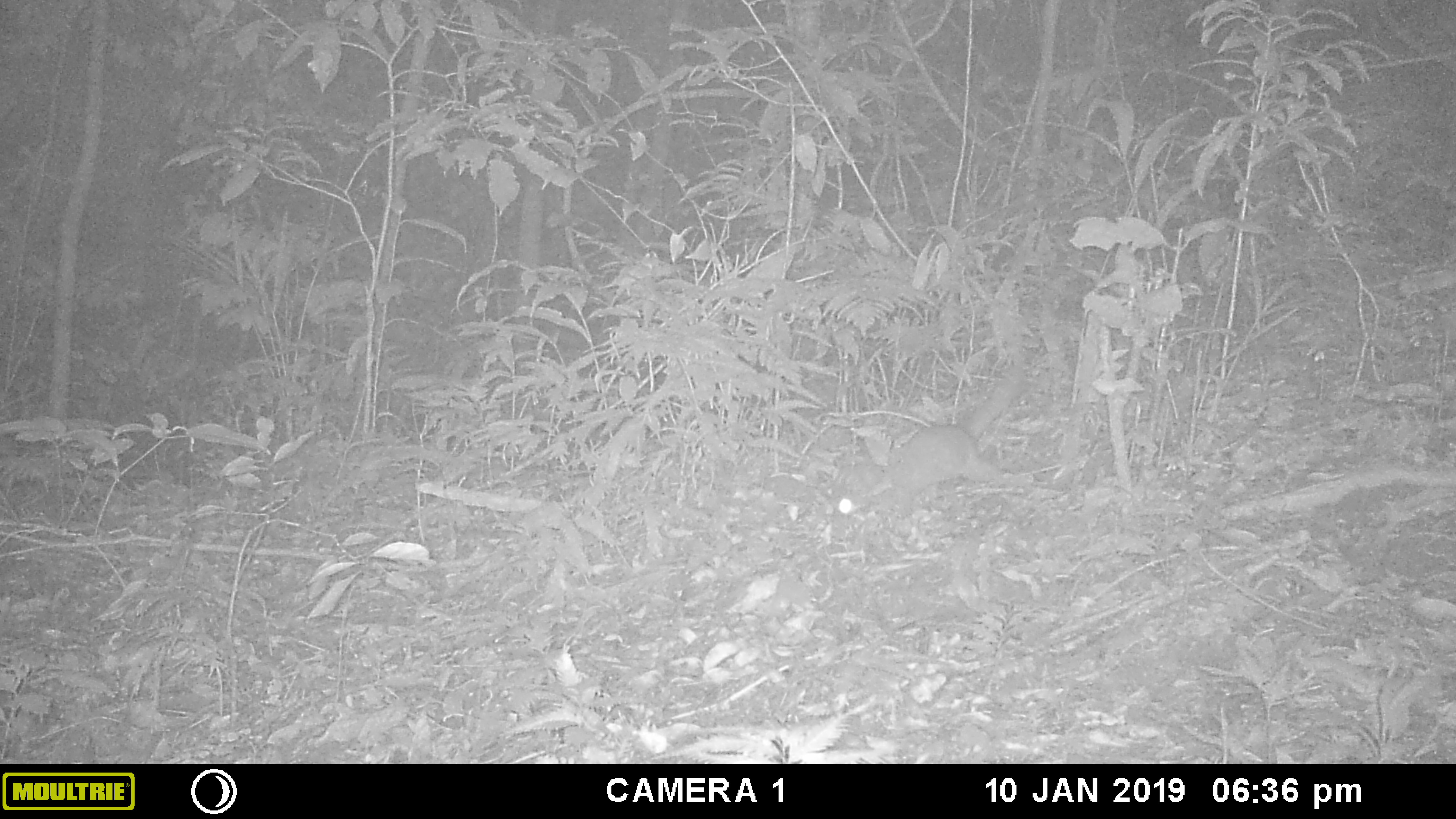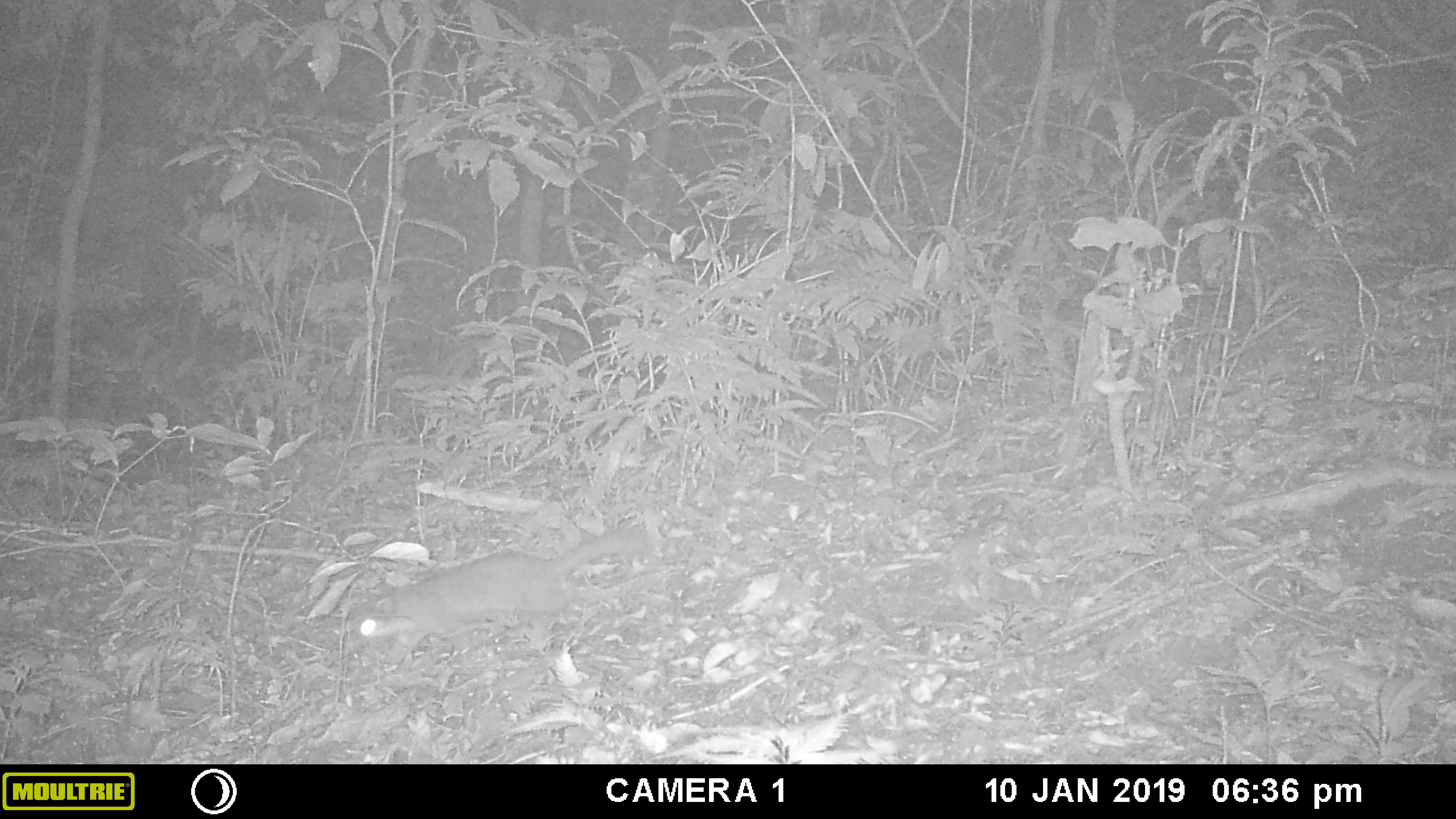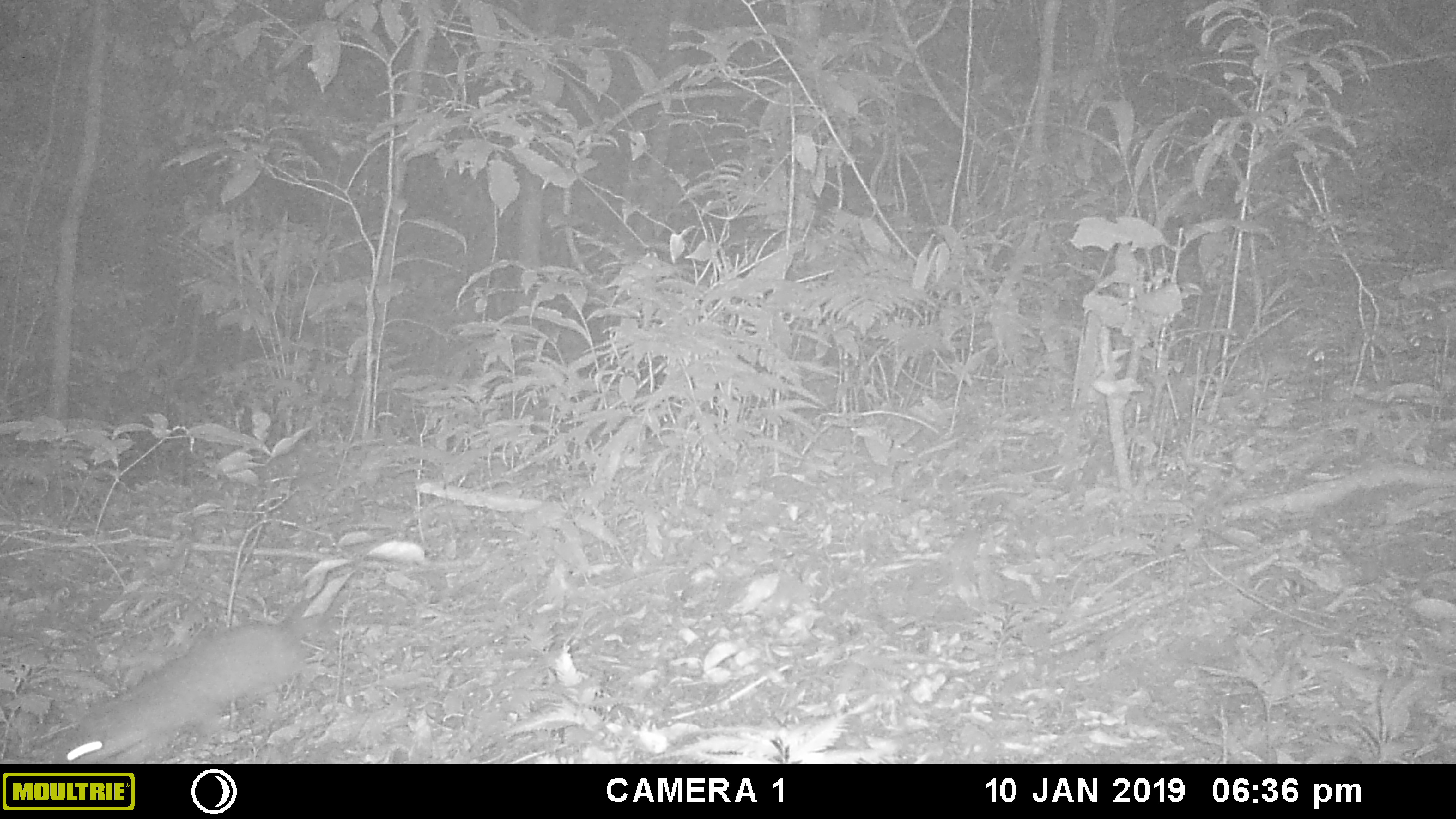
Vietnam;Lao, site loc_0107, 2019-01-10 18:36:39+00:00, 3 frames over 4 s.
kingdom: Animalia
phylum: Chordata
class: Mammalia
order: Carnivora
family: Mustelidae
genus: Melogale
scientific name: Melogale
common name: ferret badger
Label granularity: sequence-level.